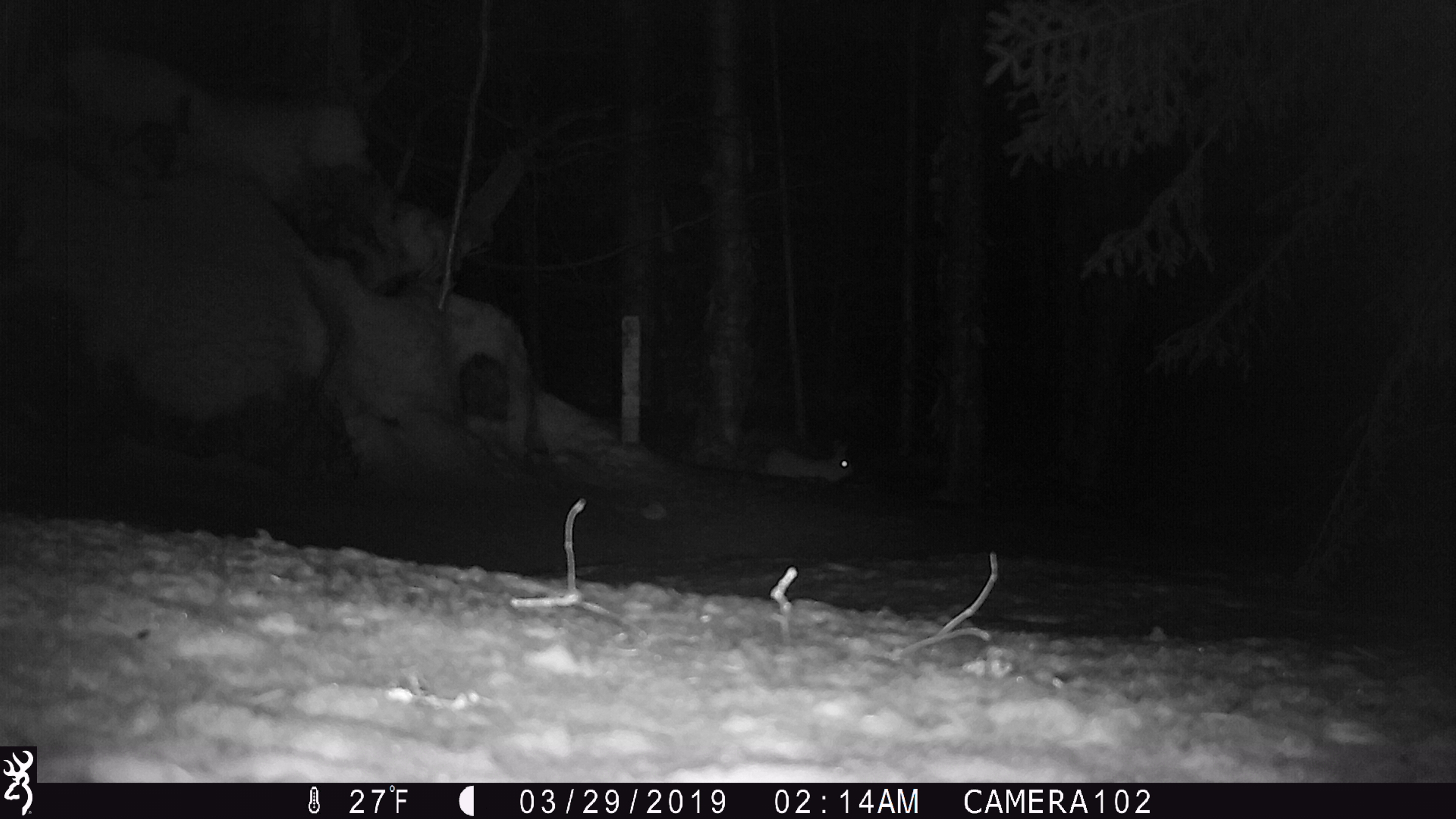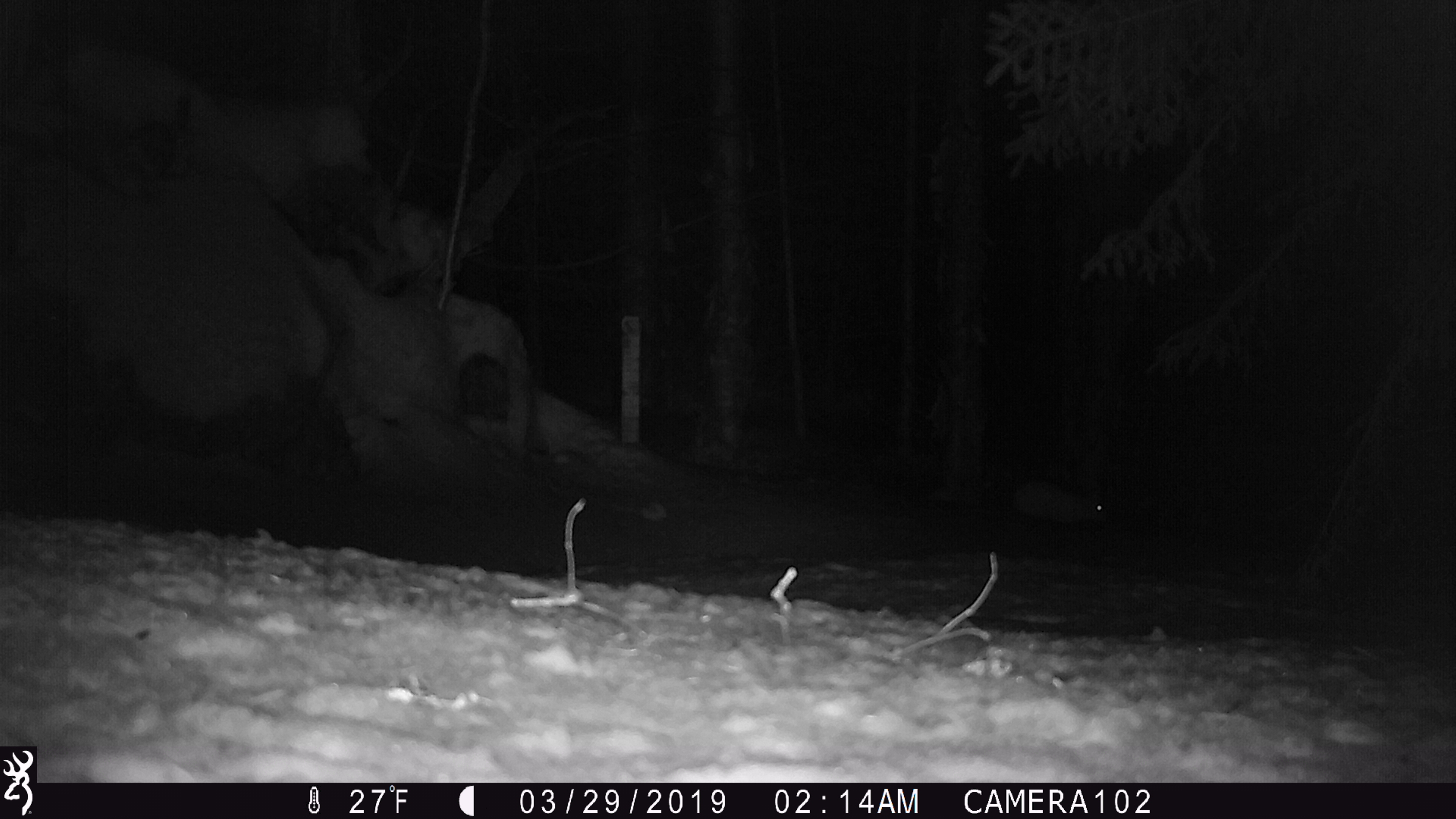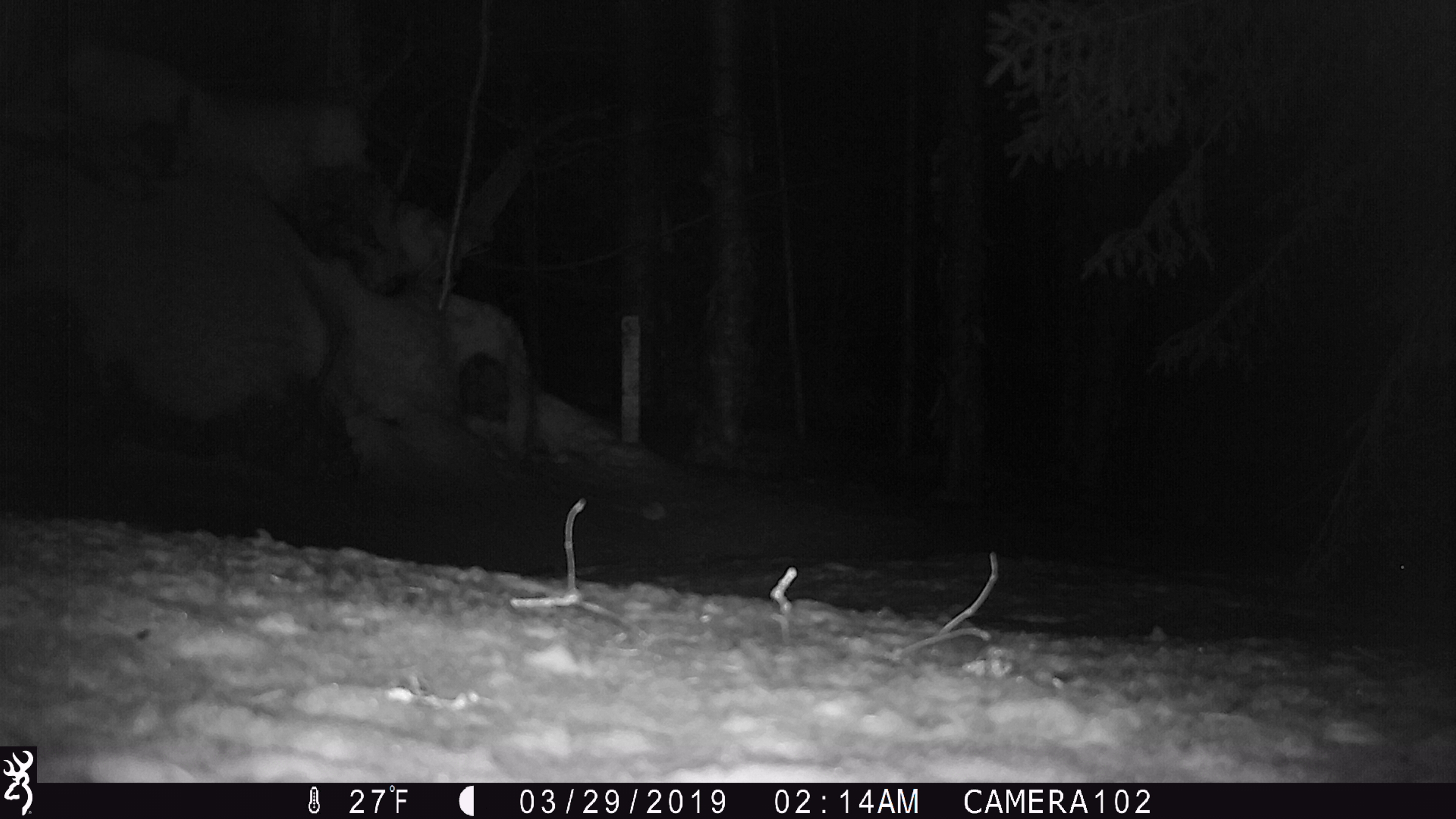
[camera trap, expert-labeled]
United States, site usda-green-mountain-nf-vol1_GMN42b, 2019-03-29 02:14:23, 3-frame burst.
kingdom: Animalia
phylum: Chordata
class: Mammalia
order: Lagomorpha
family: Leporidae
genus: Lepus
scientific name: Lepus americanus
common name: snowshoe hare